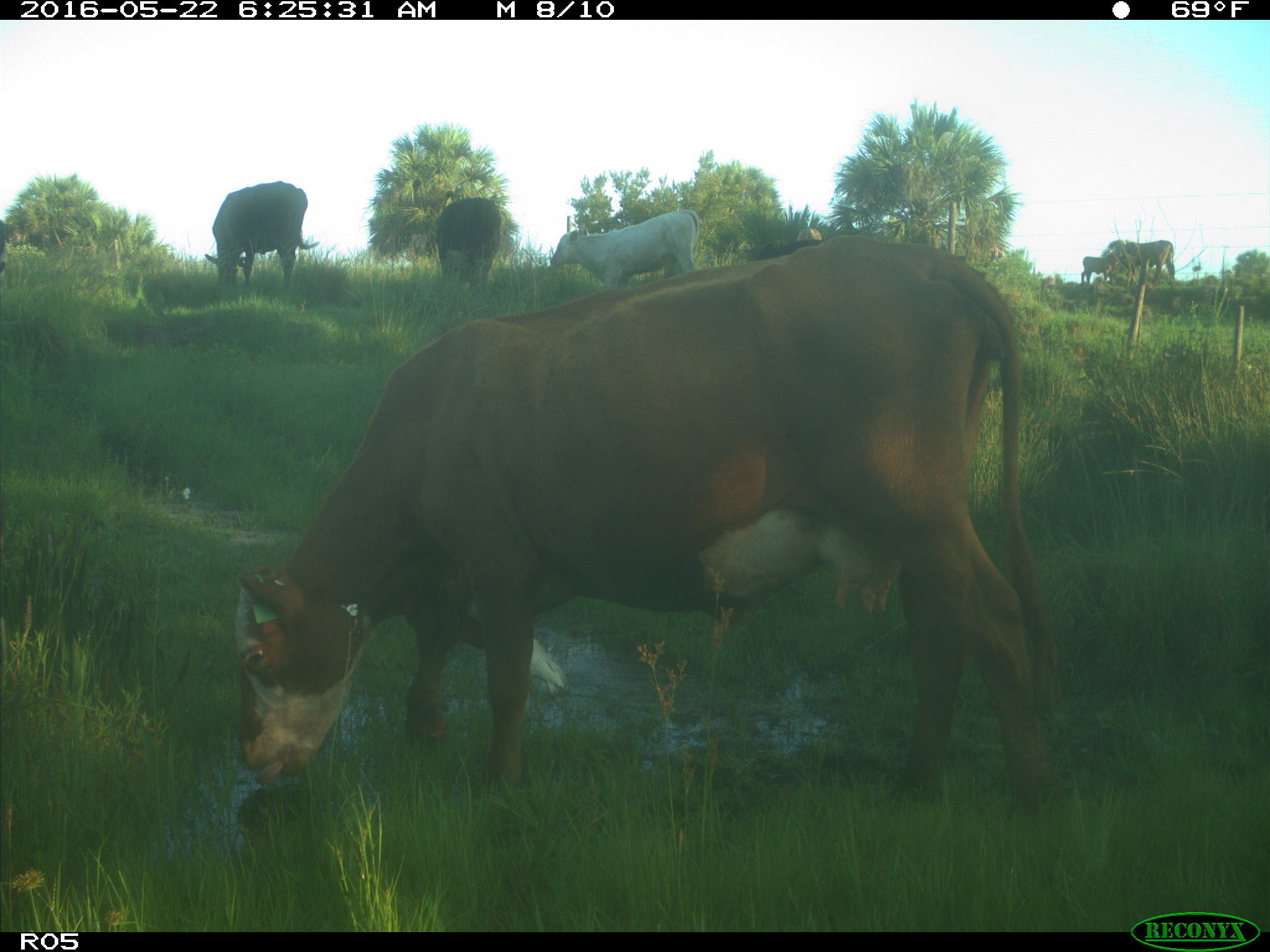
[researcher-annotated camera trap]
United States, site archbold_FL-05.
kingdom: Animalia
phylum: Chordata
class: Mammalia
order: Artiodactyla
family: Bovidae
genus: Bos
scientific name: Bos taurus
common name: domestic cow